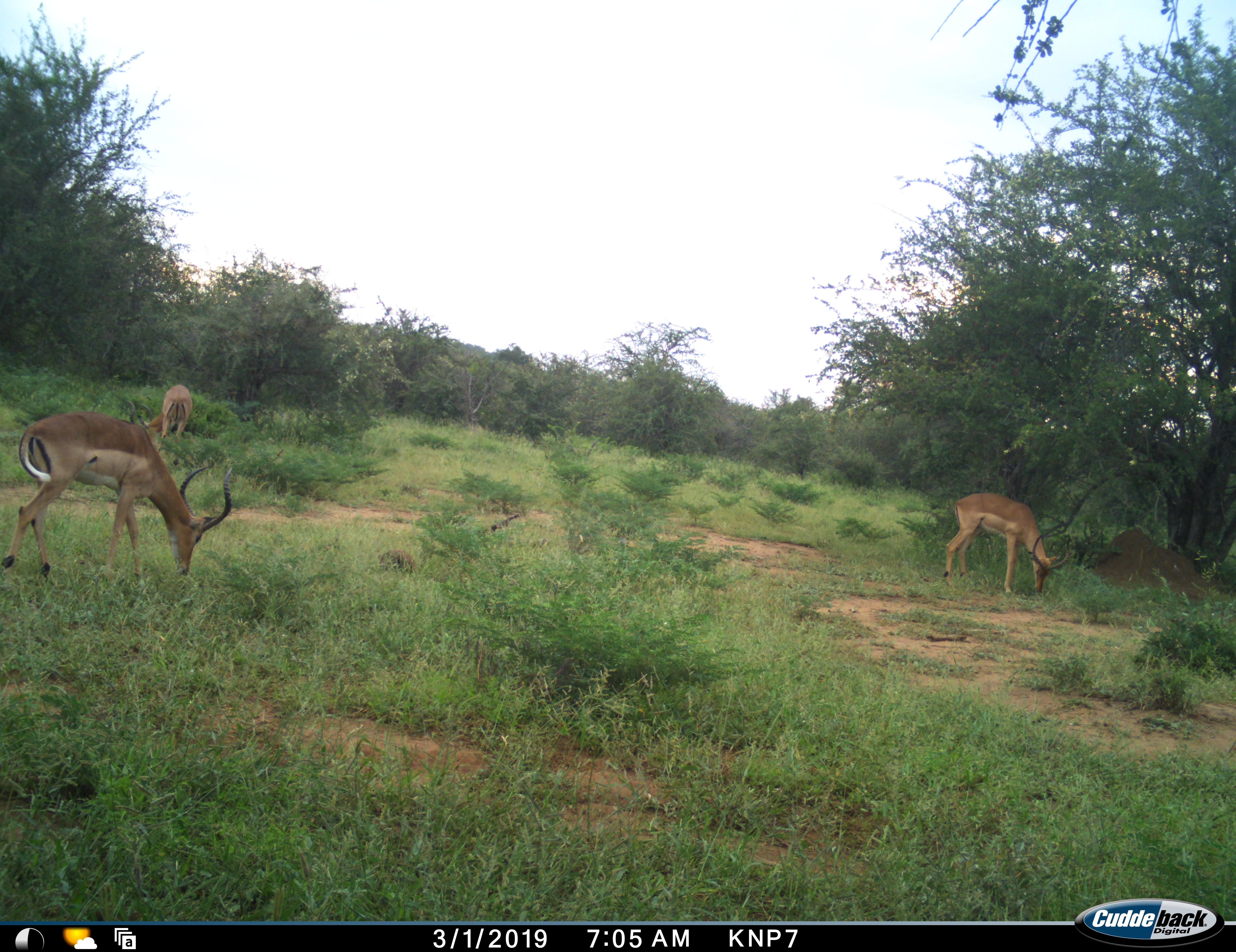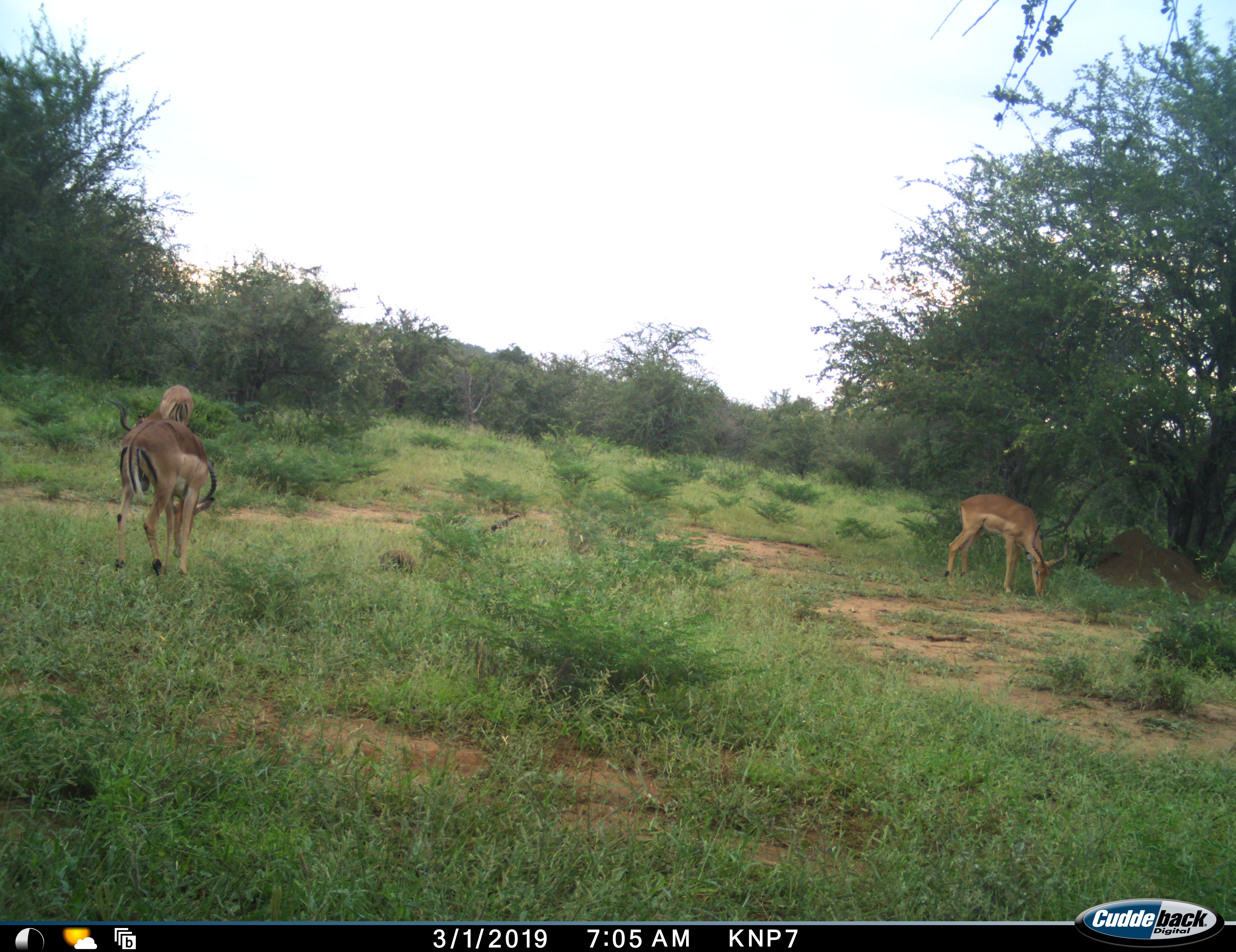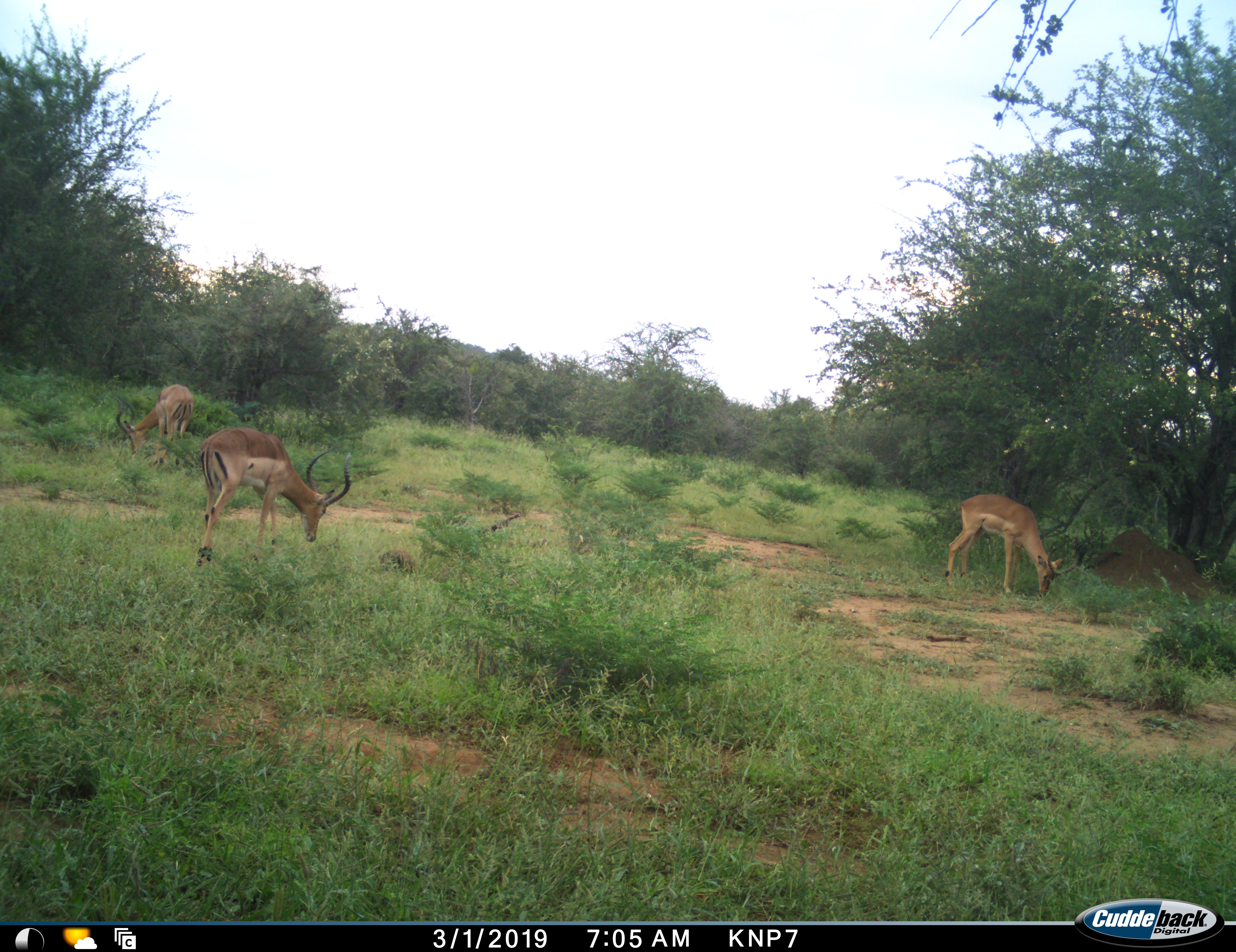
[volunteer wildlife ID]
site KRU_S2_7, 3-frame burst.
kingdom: Animalia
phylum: Chordata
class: Mammalia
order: Artiodactyla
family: Bovidae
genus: Aepyceros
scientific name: Aepyceros melampus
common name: impala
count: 3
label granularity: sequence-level